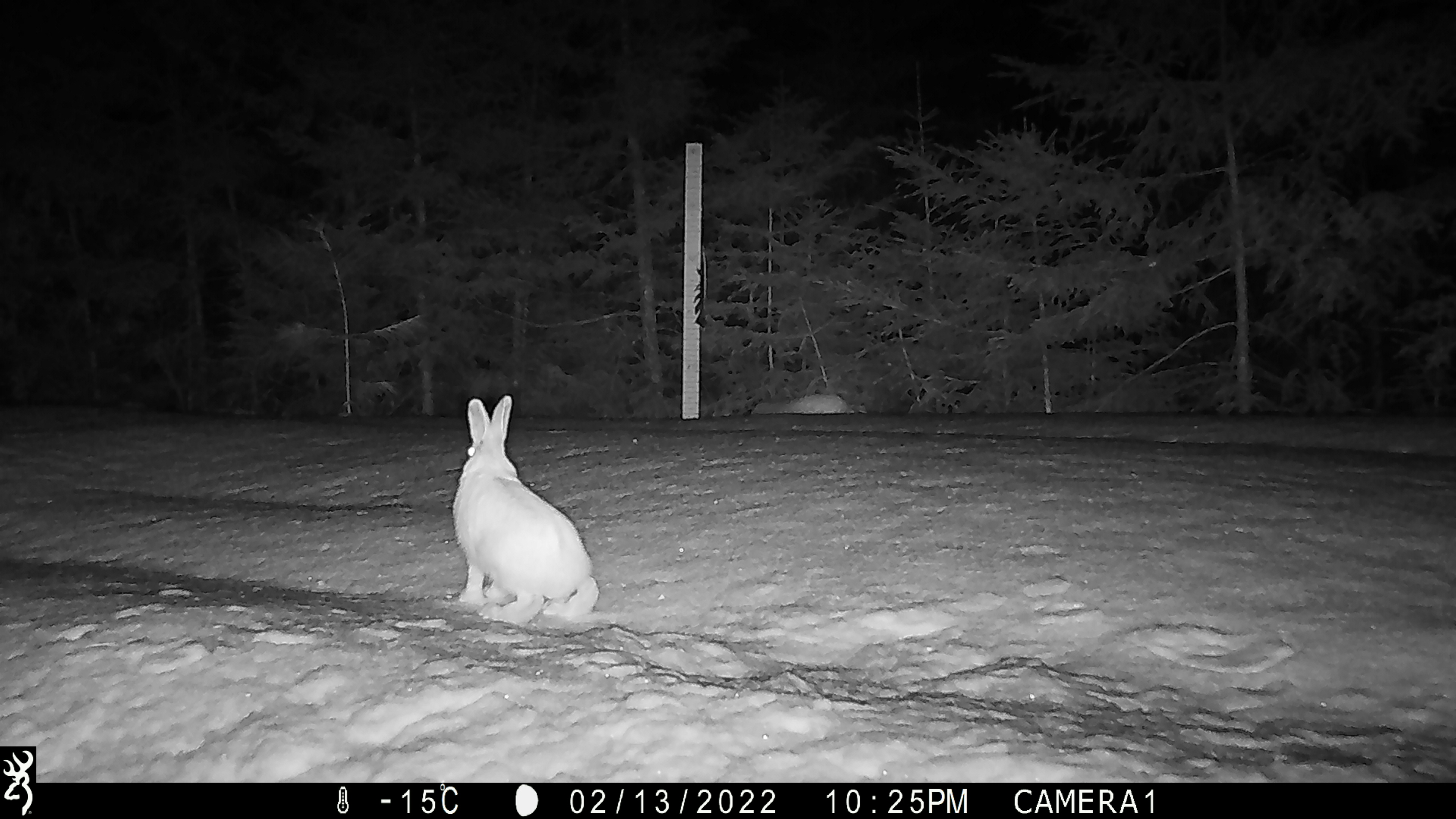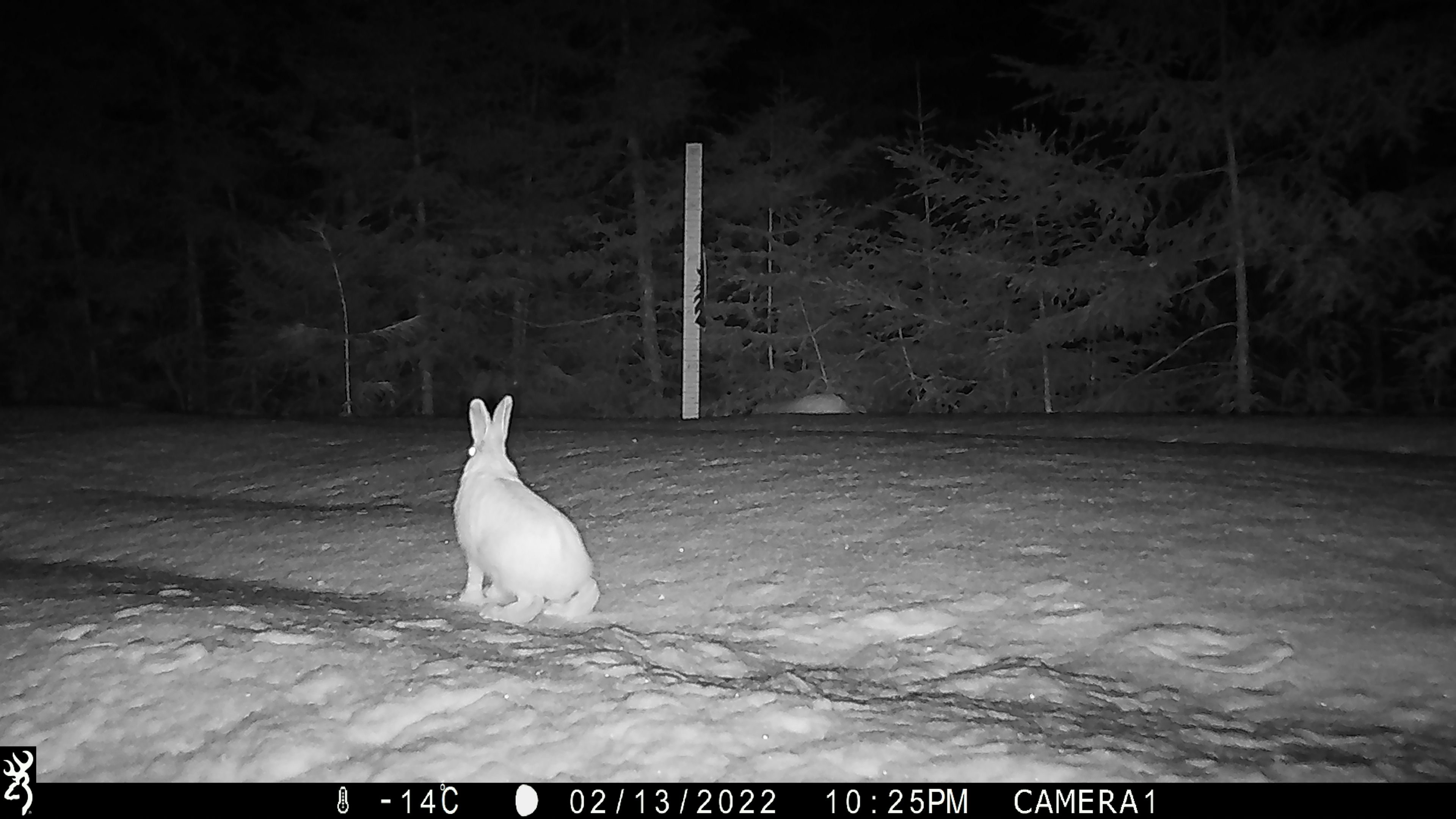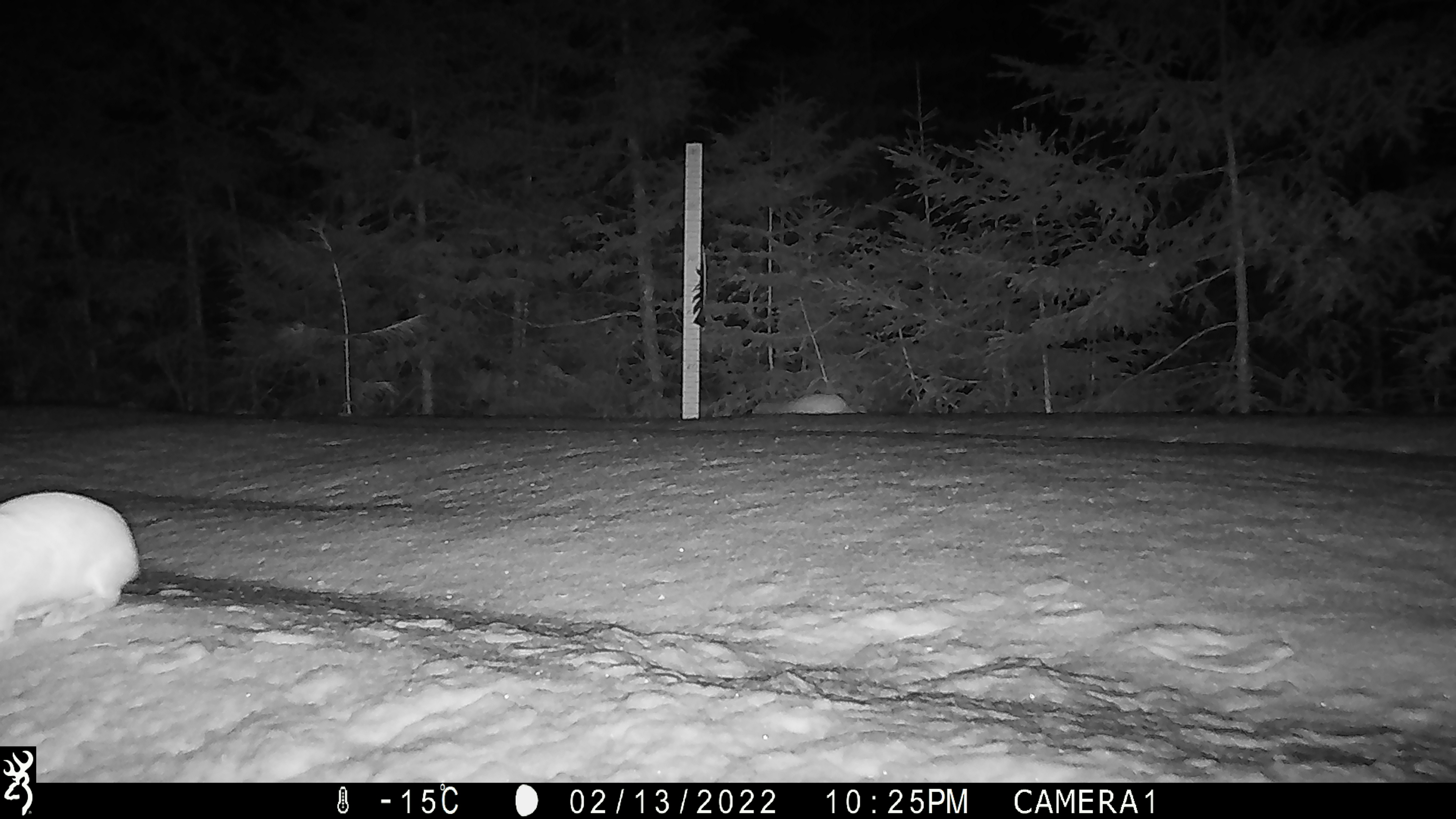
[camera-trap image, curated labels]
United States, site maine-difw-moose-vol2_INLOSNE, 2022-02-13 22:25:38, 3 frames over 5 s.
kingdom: Animalia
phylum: Chordata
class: Mammalia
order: Lagomorpha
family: Leporidae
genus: Lepus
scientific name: Lepus americanus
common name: snowshoe hare